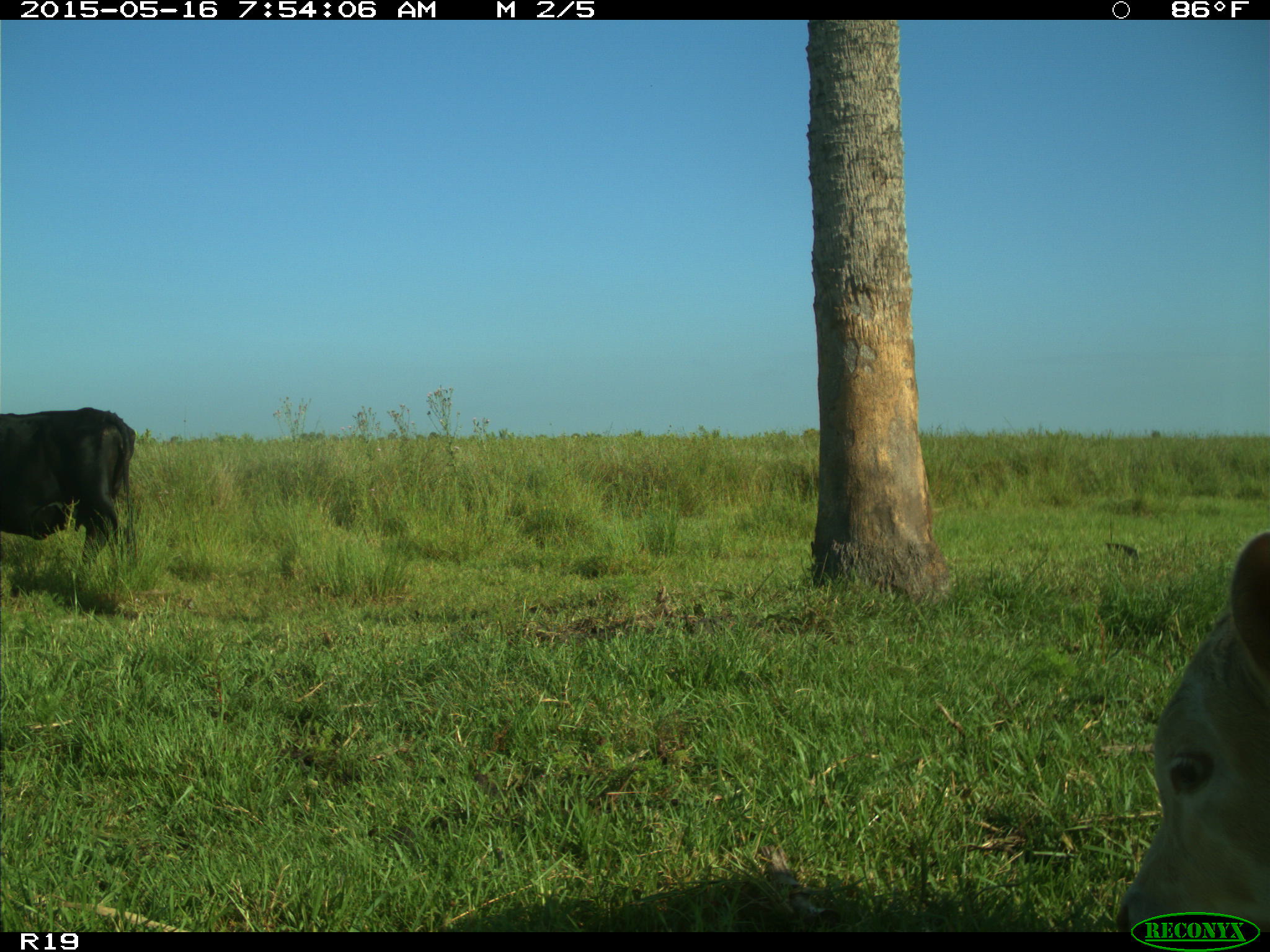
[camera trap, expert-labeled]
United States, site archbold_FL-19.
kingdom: Animalia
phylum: Chordata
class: Mammalia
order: Artiodactyla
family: Bovidae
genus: Bos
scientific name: Bos taurus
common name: domestic cow